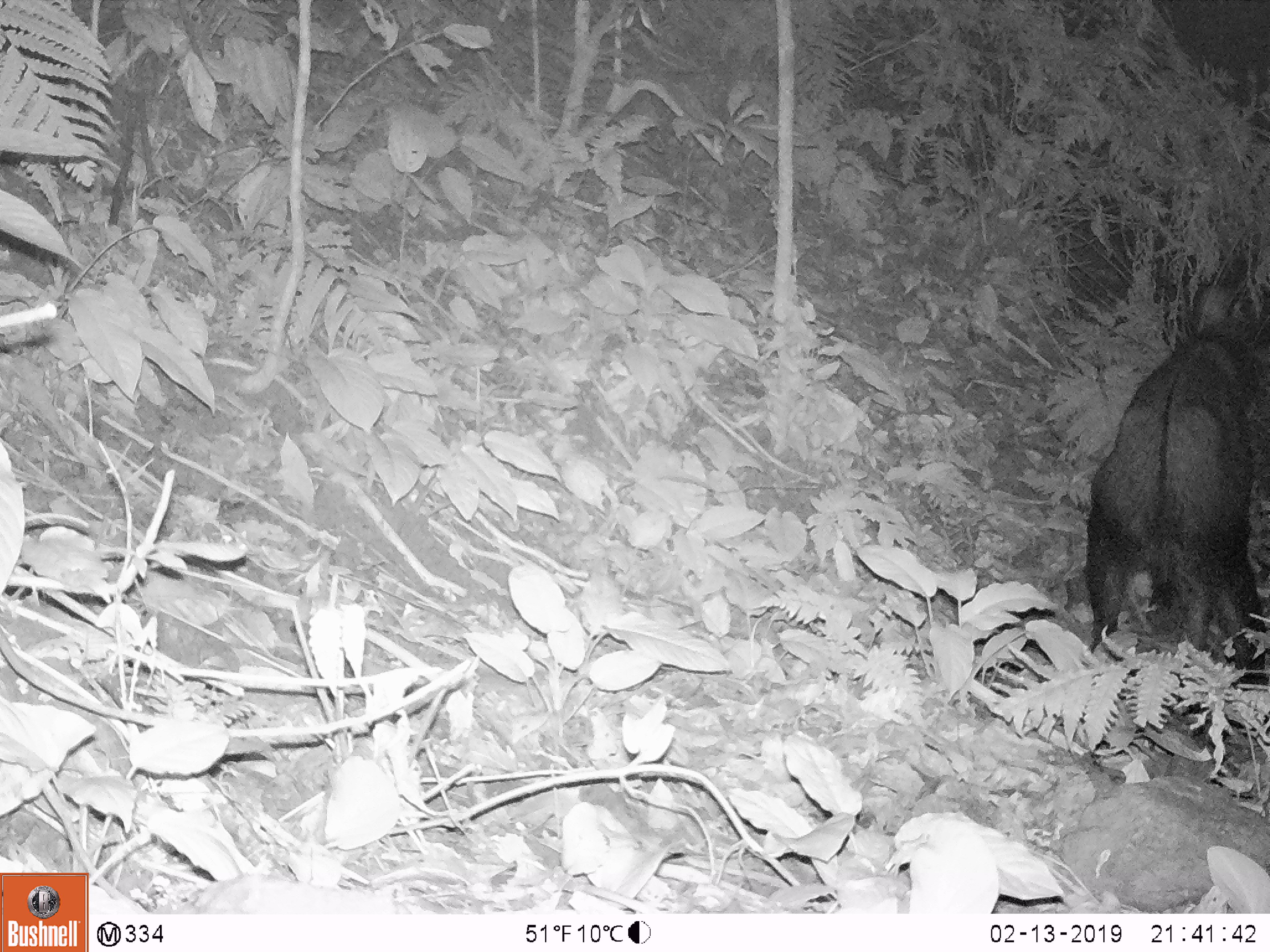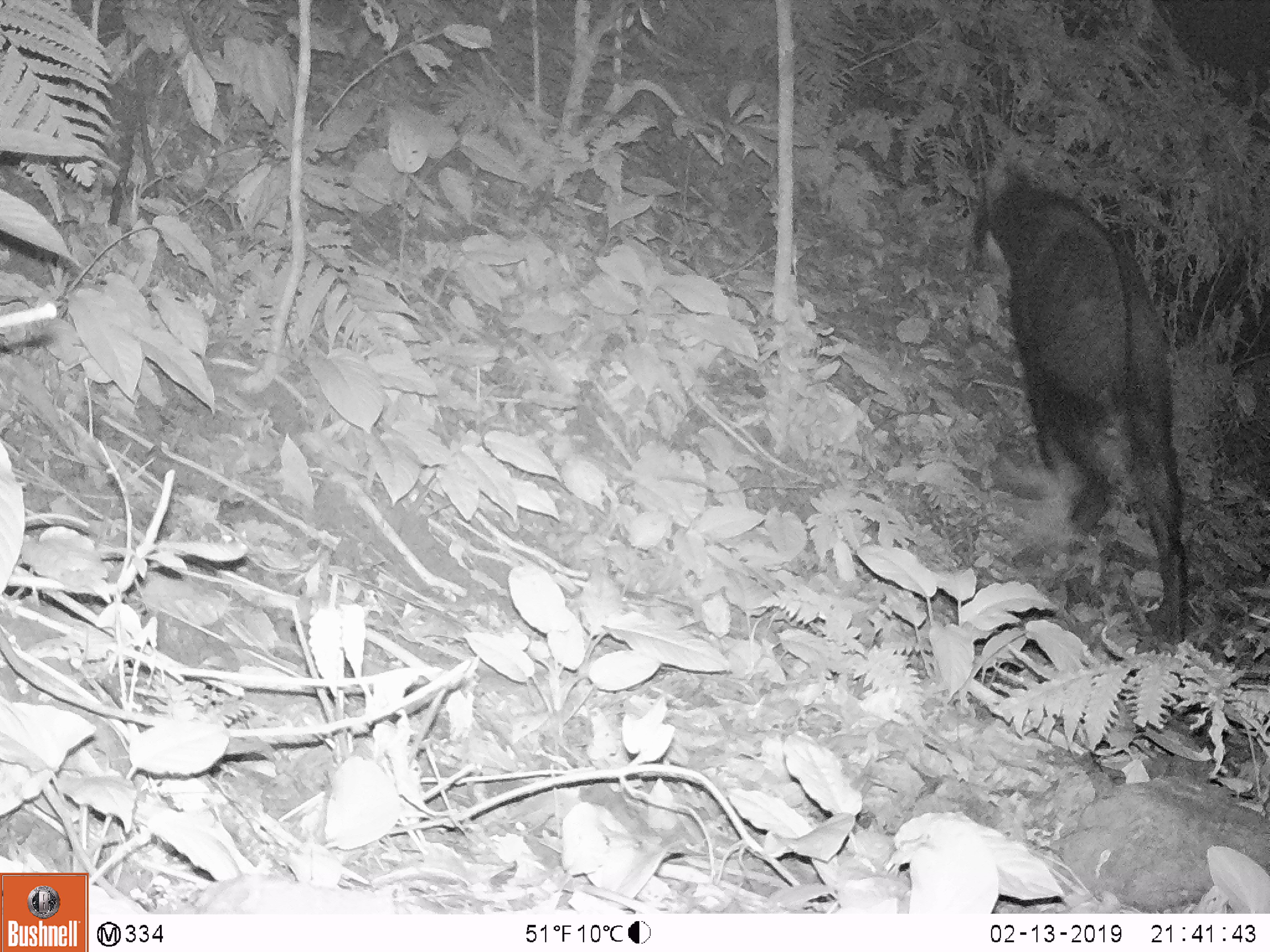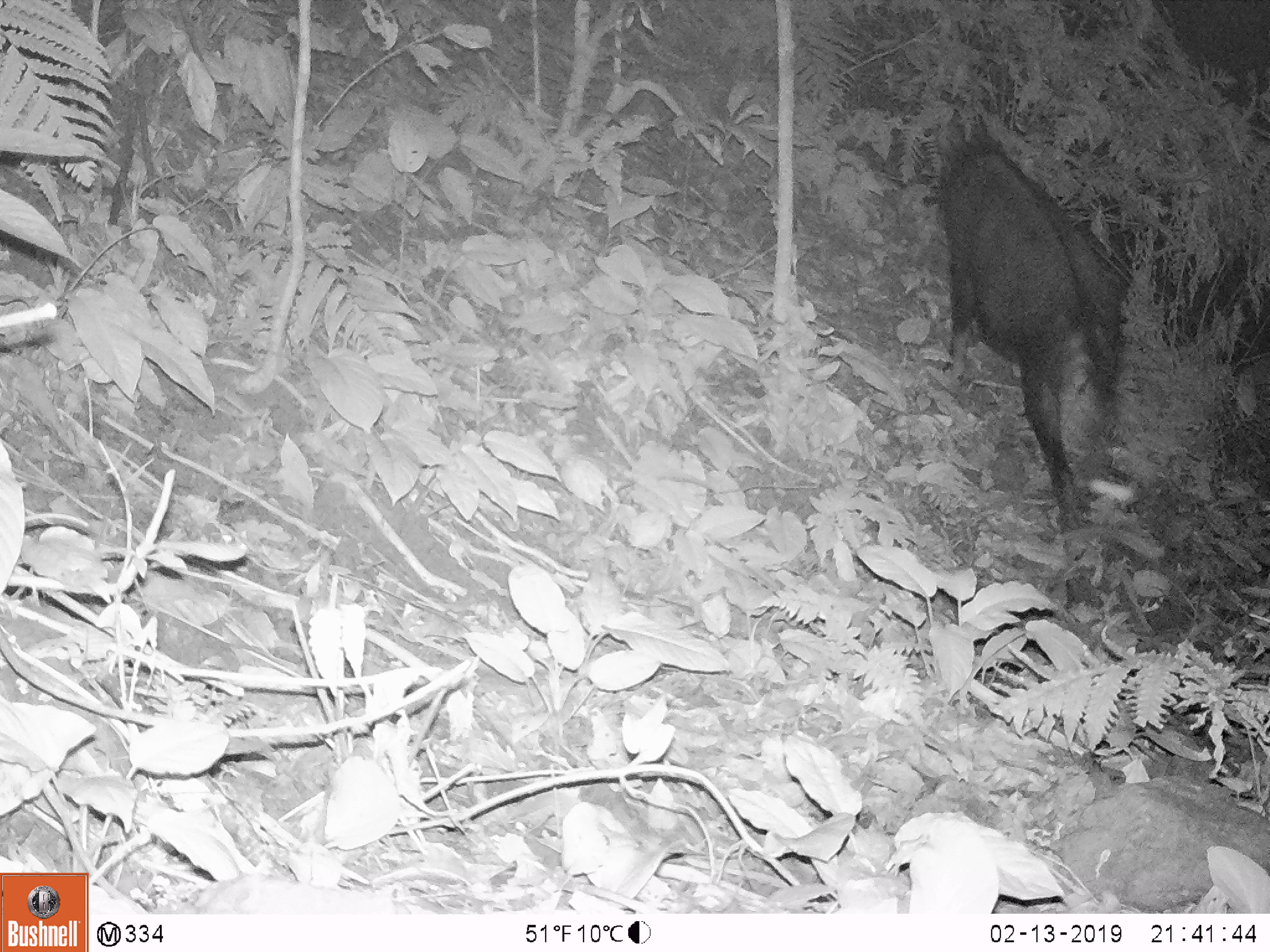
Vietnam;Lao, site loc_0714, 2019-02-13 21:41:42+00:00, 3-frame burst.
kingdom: Animalia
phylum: Chordata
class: Mammalia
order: Artiodactyla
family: Bovidae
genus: Capricornis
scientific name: Capricornis sumatraensis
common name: chinese serow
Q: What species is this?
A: Chinese serow (Capricornis sumatraensis).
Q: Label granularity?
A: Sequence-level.